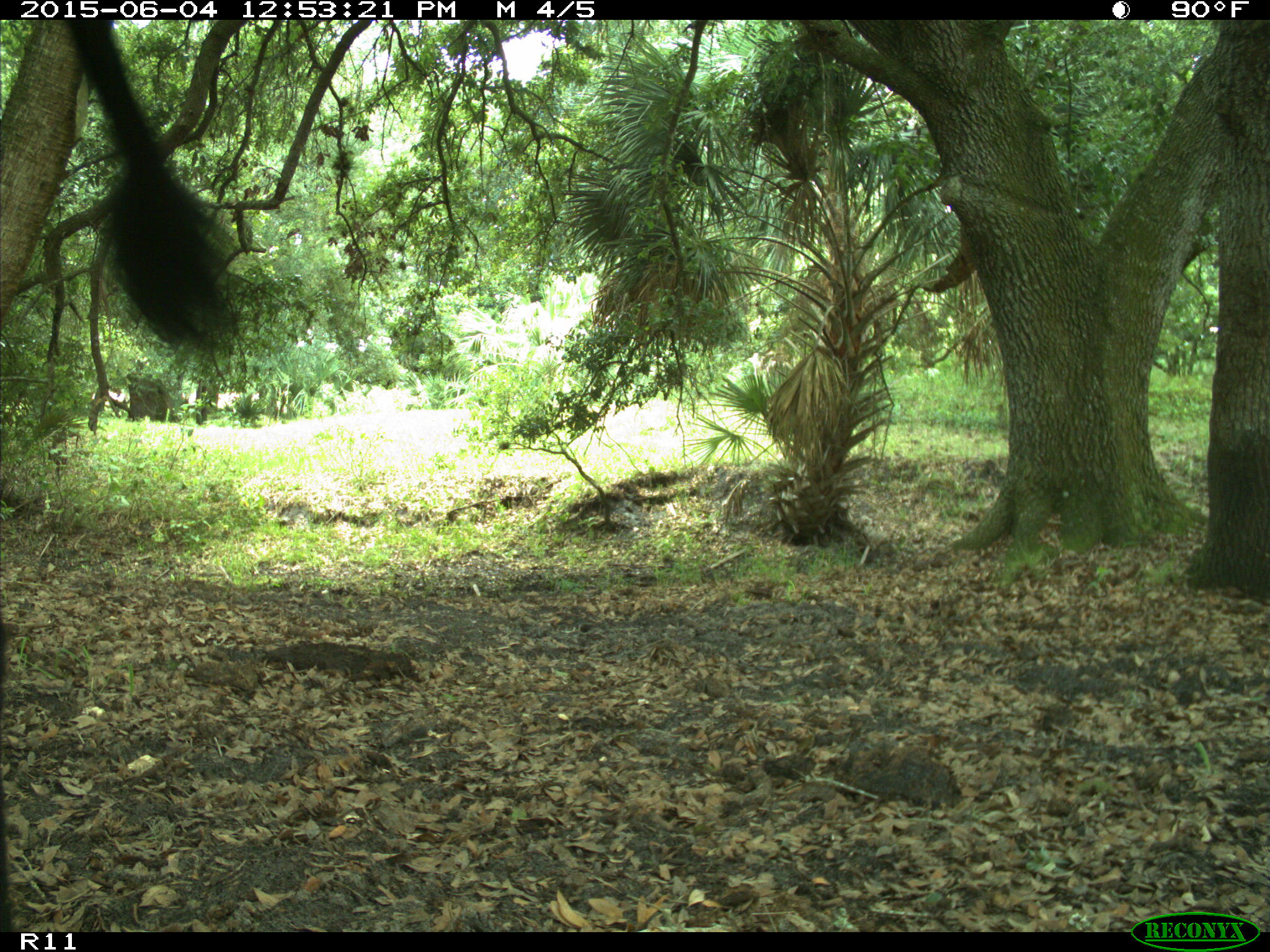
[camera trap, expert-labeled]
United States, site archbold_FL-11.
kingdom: Animalia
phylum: Chordata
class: Mammalia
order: Artiodactyla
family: Bovidae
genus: Bos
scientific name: Bos taurus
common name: domestic cow